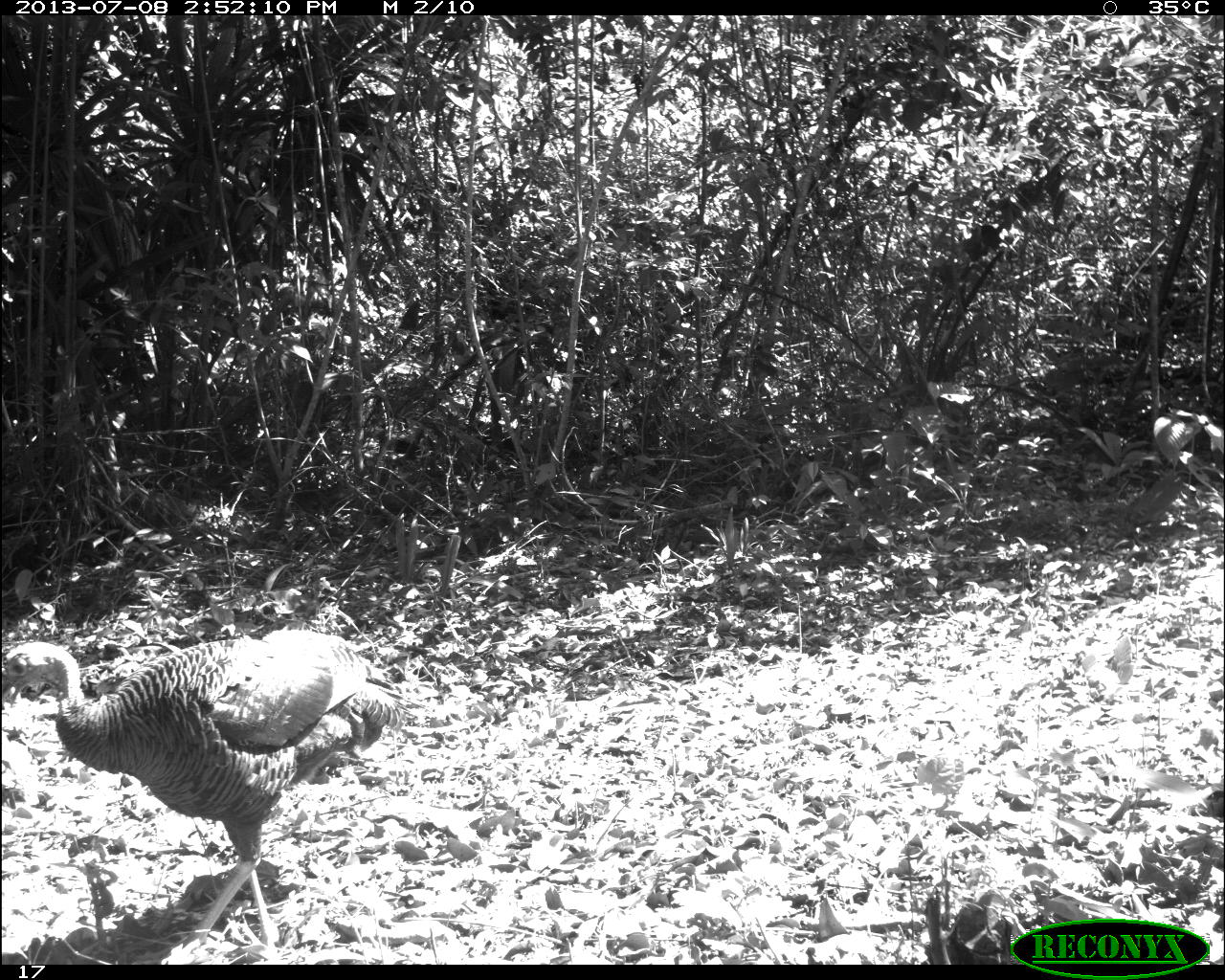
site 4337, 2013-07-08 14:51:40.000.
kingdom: Animalia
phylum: Chordata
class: Aves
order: Galliformes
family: Phasianidae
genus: Meleagris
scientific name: Meleagris ocellata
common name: ocellated turkey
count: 1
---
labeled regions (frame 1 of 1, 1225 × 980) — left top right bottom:
meleagris ocellata: 3 625 412 962